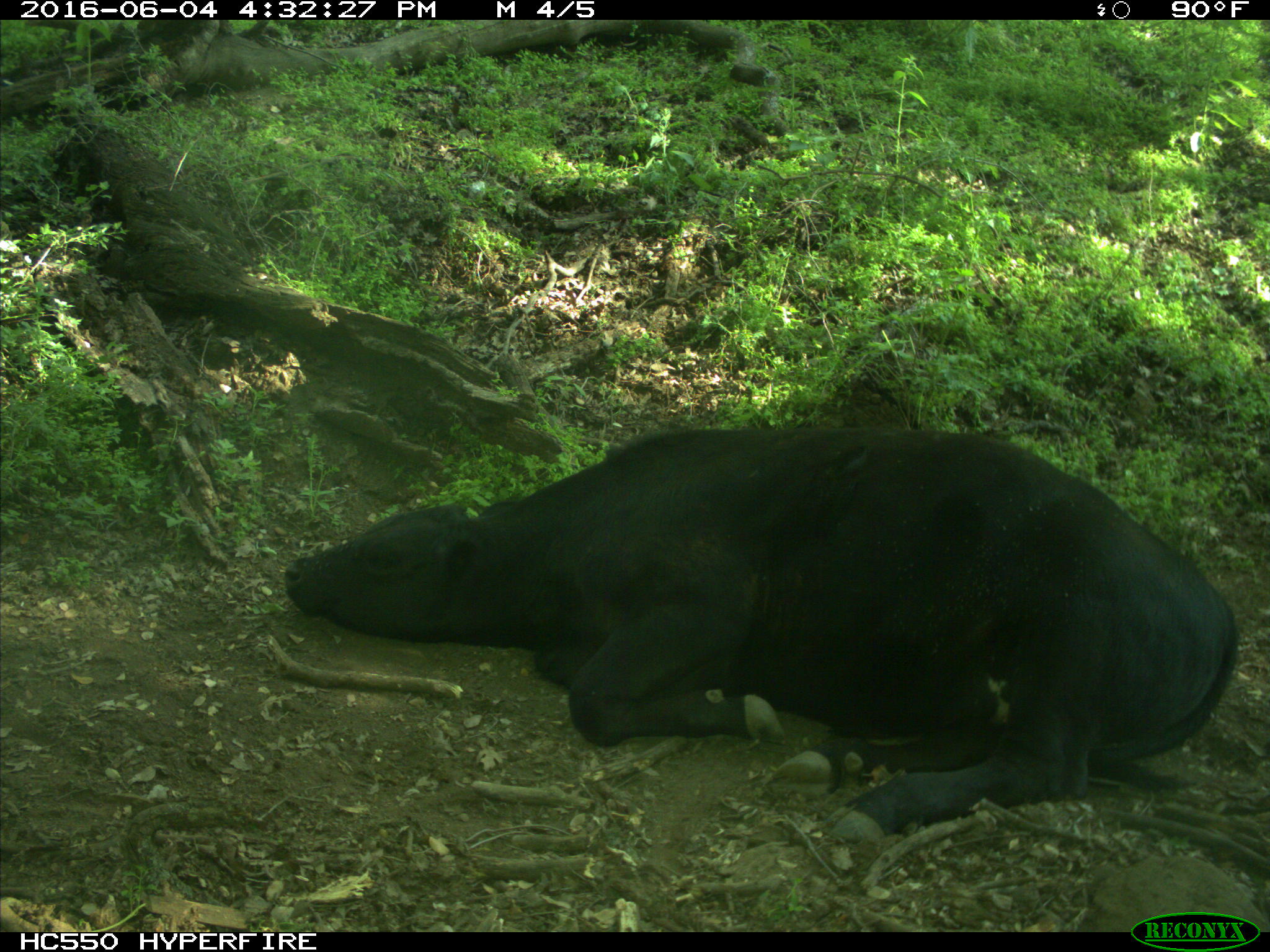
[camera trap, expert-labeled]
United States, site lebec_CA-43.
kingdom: Animalia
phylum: Chordata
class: Mammalia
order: Artiodactyla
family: Bovidae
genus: Bos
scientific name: Bos taurus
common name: domestic cow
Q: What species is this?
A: Bos taurus (domestic cow).